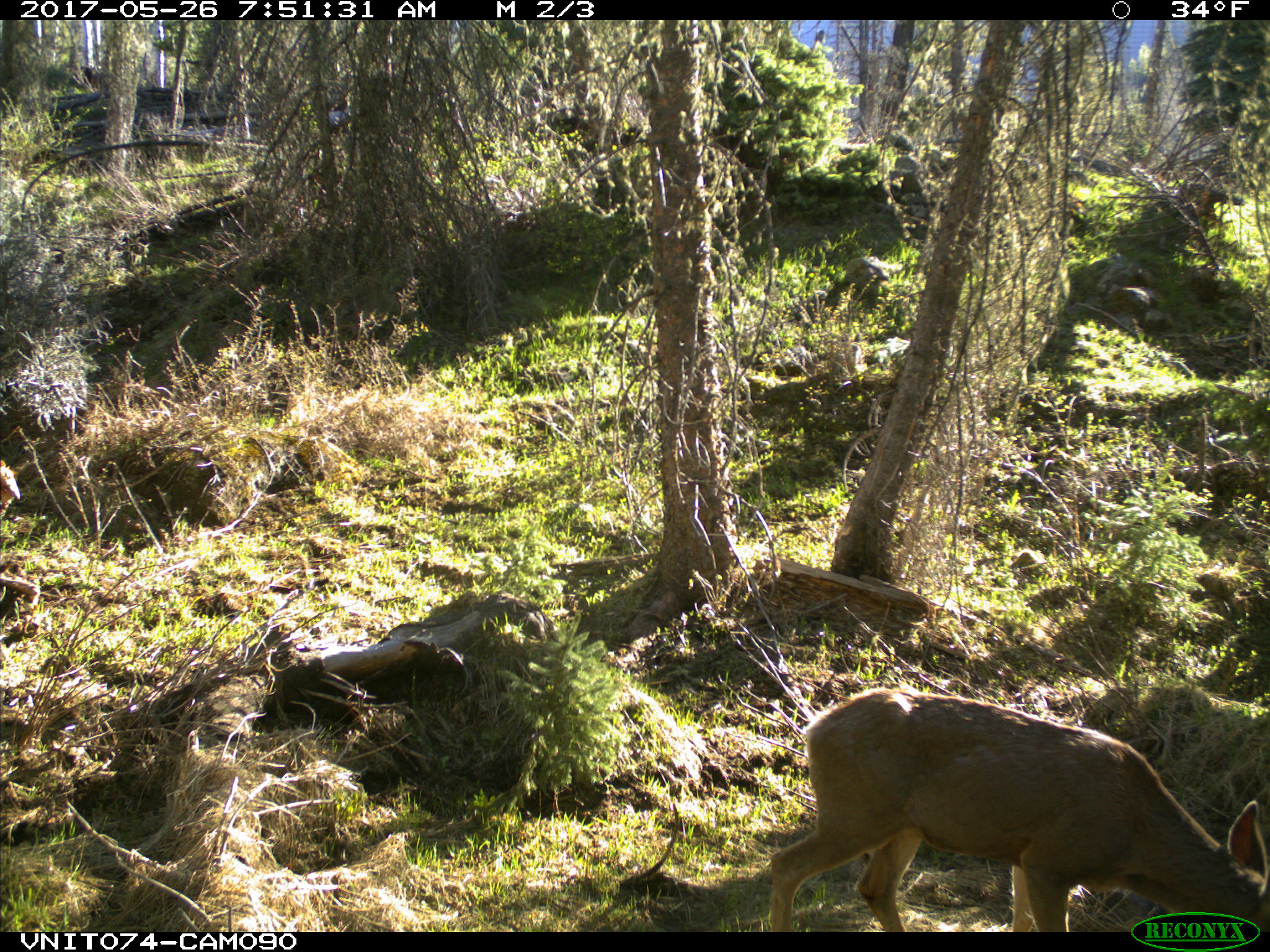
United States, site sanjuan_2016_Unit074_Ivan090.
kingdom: Animalia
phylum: Chordata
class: Mammalia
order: Artiodactyla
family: Cervidae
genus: Odocoileus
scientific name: Odocoileus hemionus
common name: mule deer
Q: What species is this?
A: Odocoileus hemionus (mule deer).